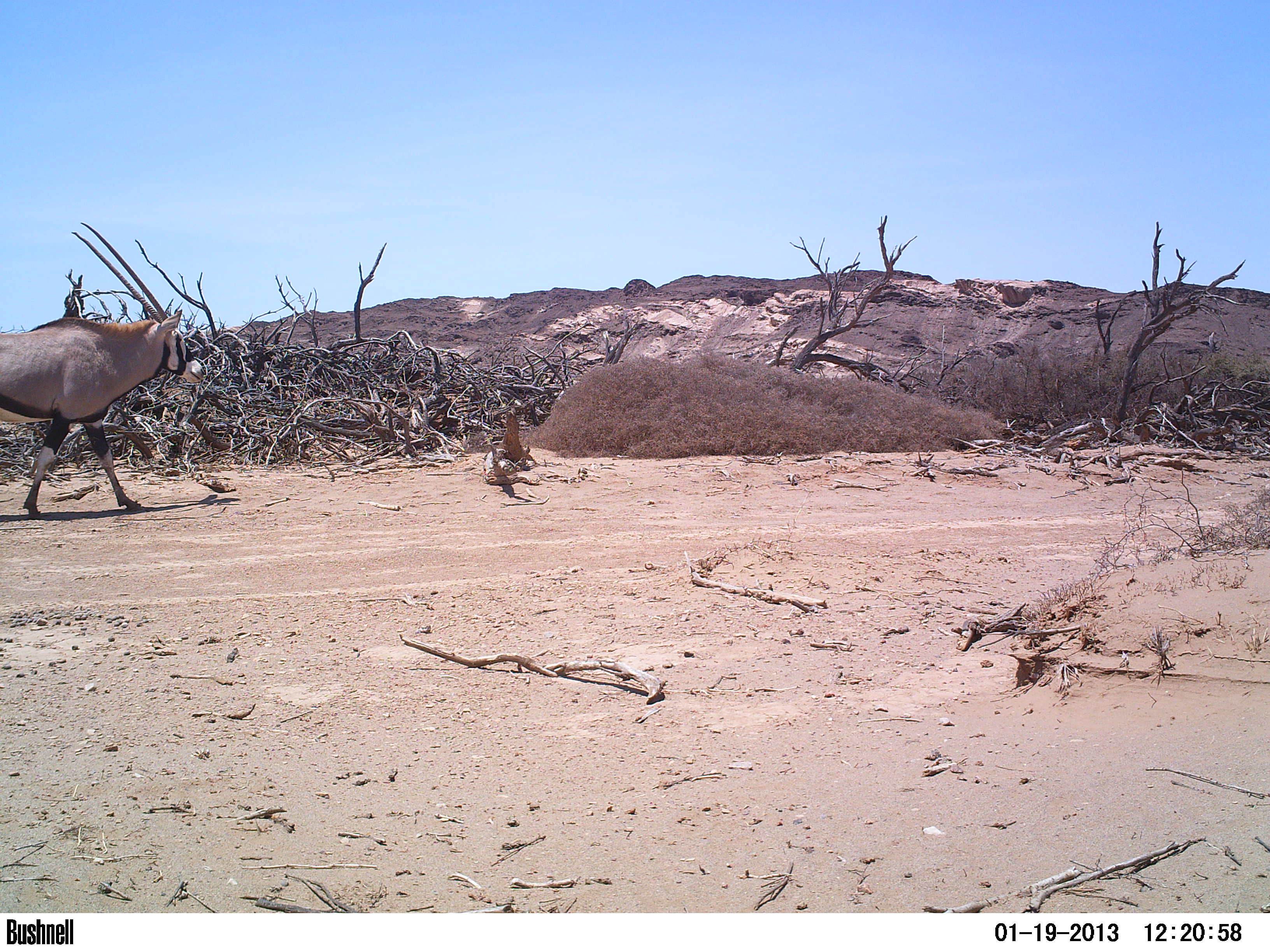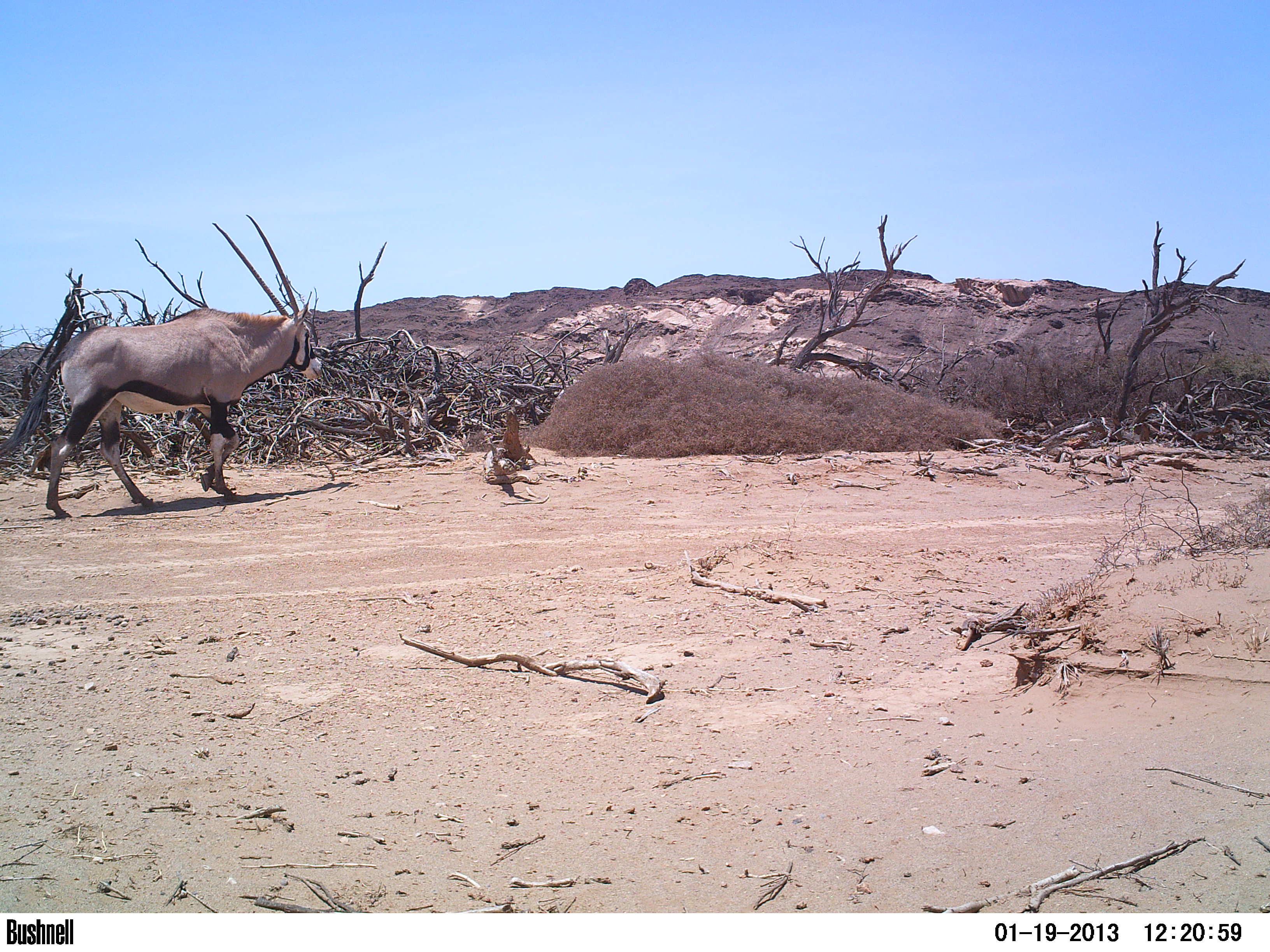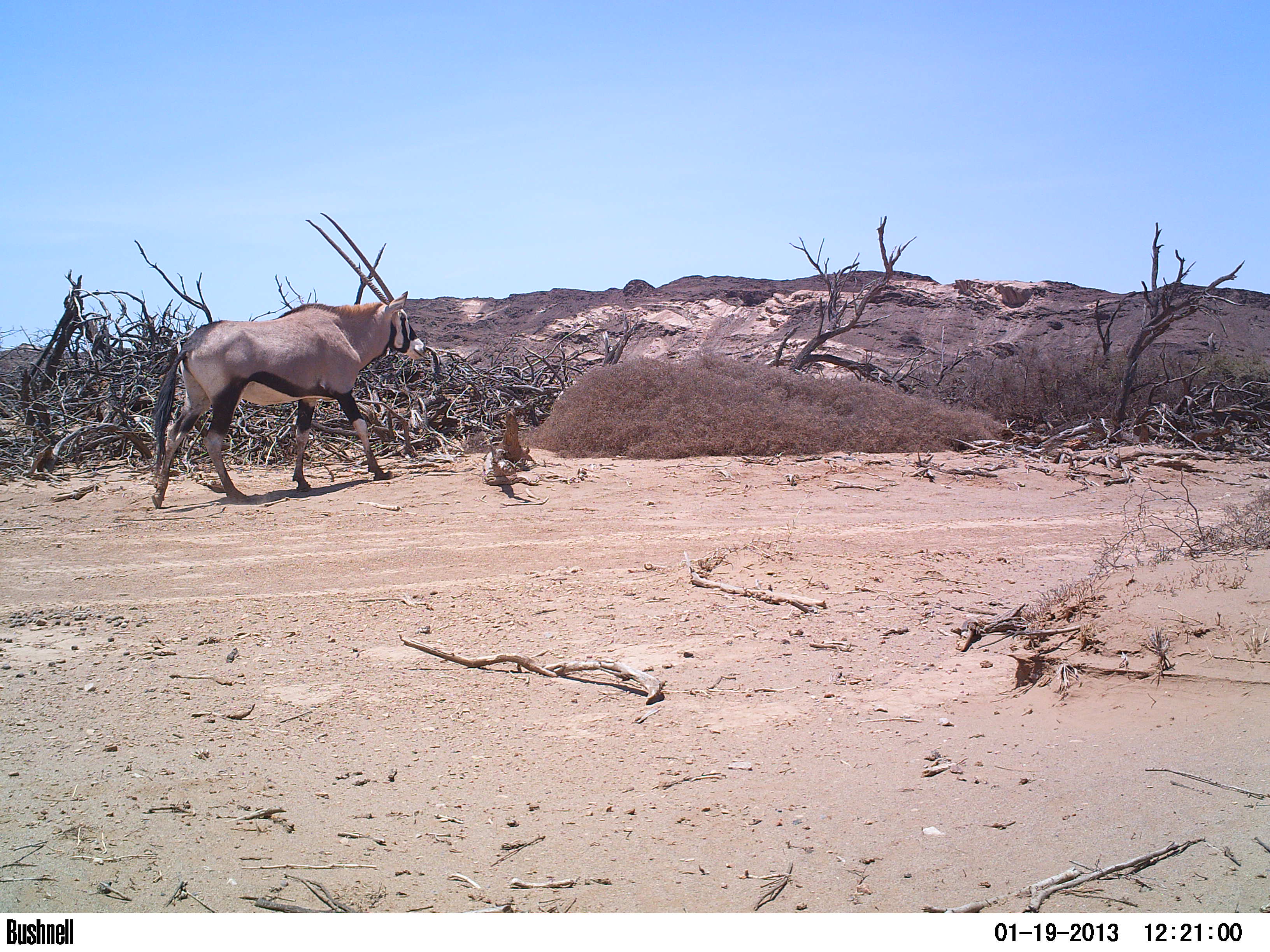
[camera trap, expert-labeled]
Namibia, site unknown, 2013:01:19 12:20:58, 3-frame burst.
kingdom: Animalia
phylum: Chordata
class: Mammalia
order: Artiodactyla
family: Bovidae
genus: Oryx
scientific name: Oryx gazella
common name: gemsbok